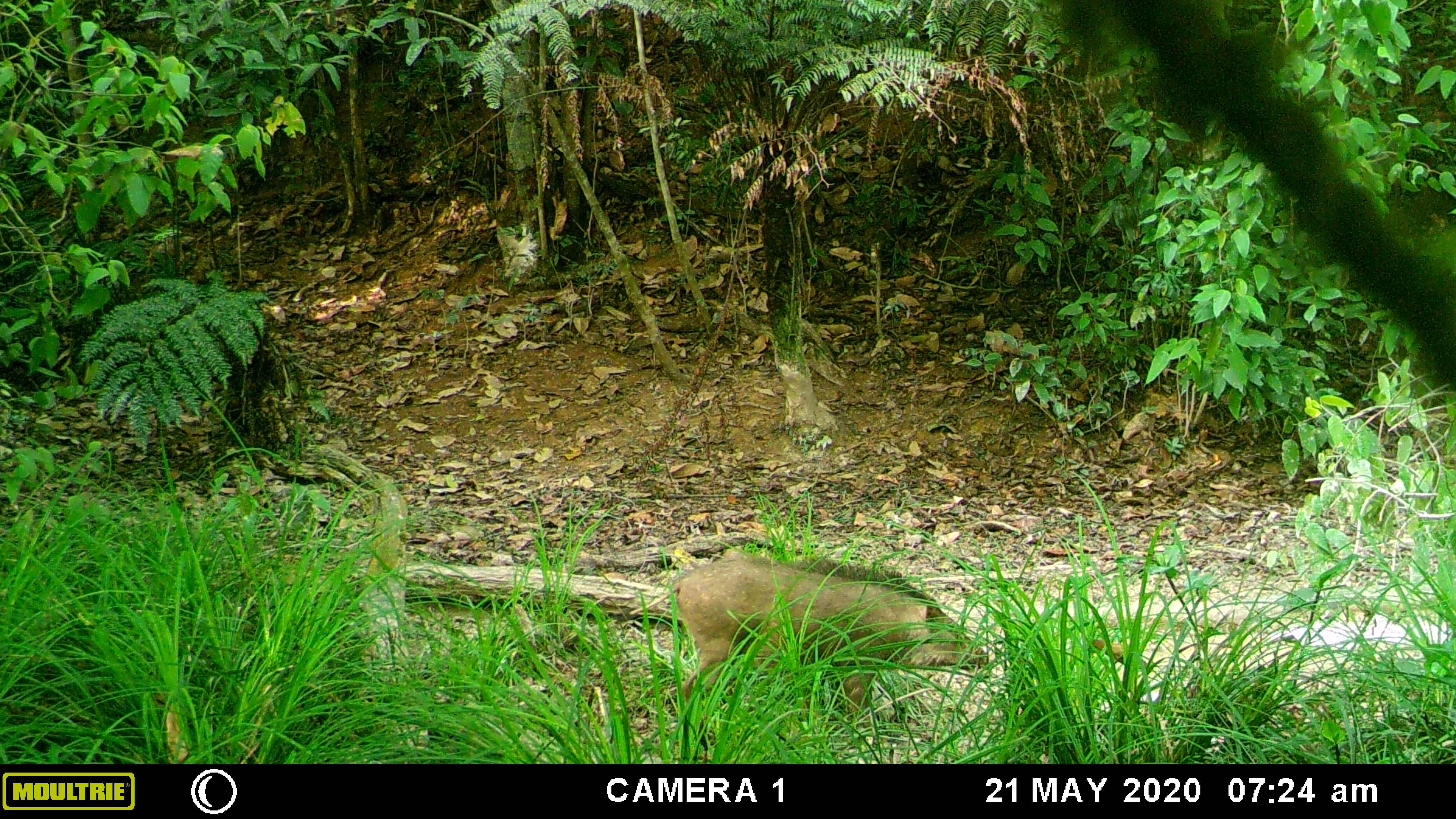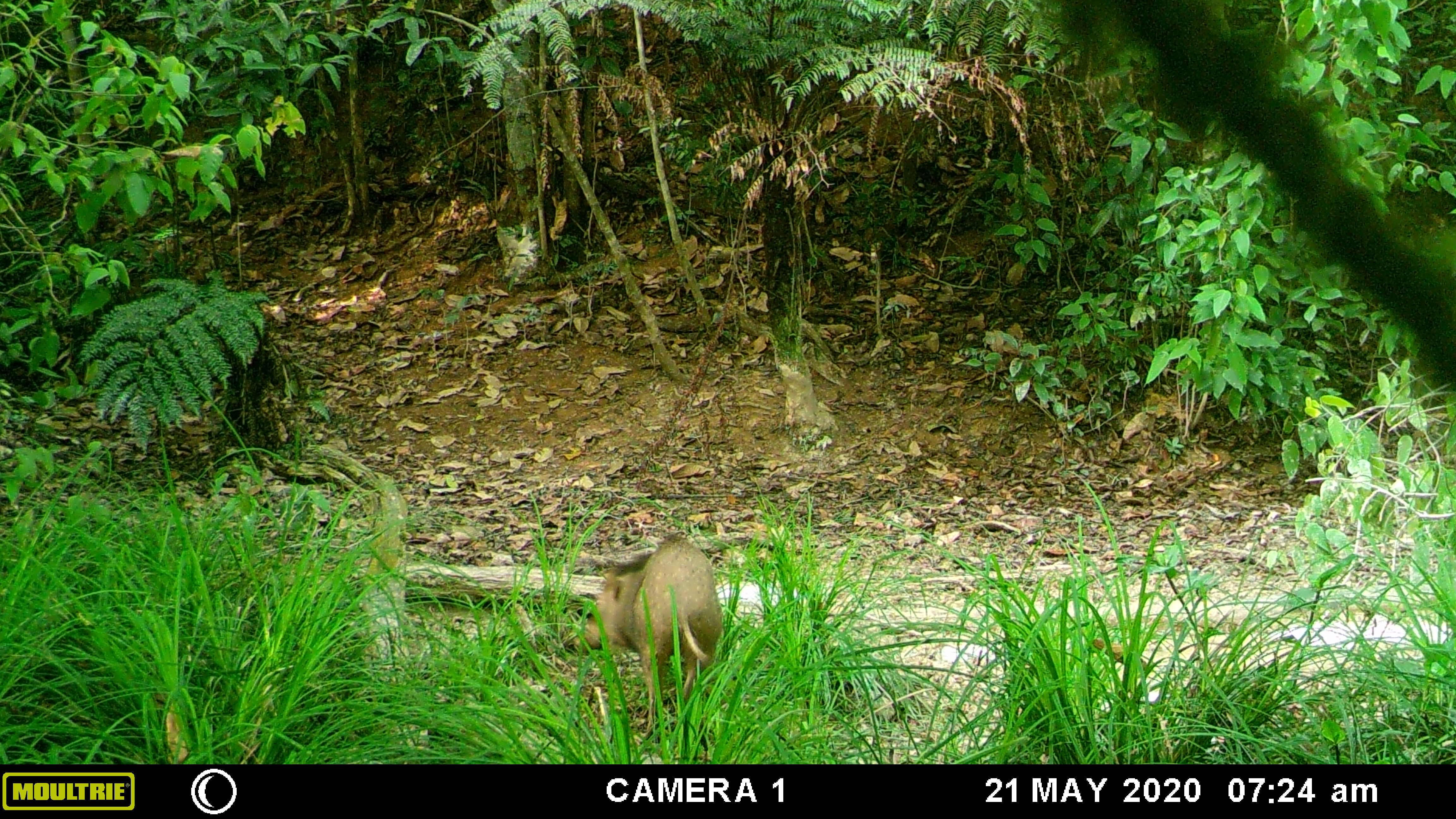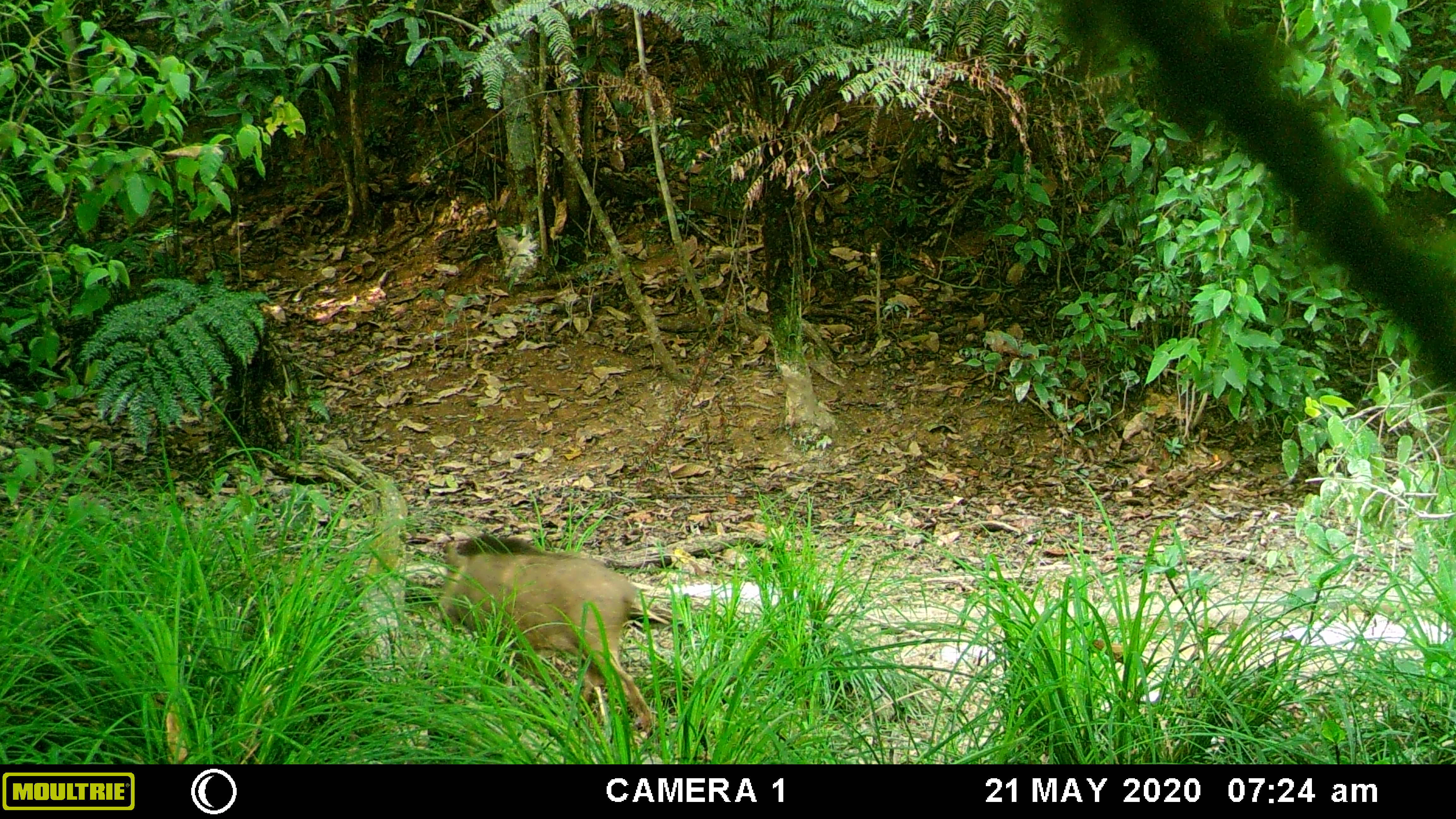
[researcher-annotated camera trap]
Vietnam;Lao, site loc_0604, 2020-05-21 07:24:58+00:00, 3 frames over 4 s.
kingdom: Animalia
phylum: Chordata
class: Mammalia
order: Artiodactyla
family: Suidae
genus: Sus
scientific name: Sus scrofa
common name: eurasian wild pig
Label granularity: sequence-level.